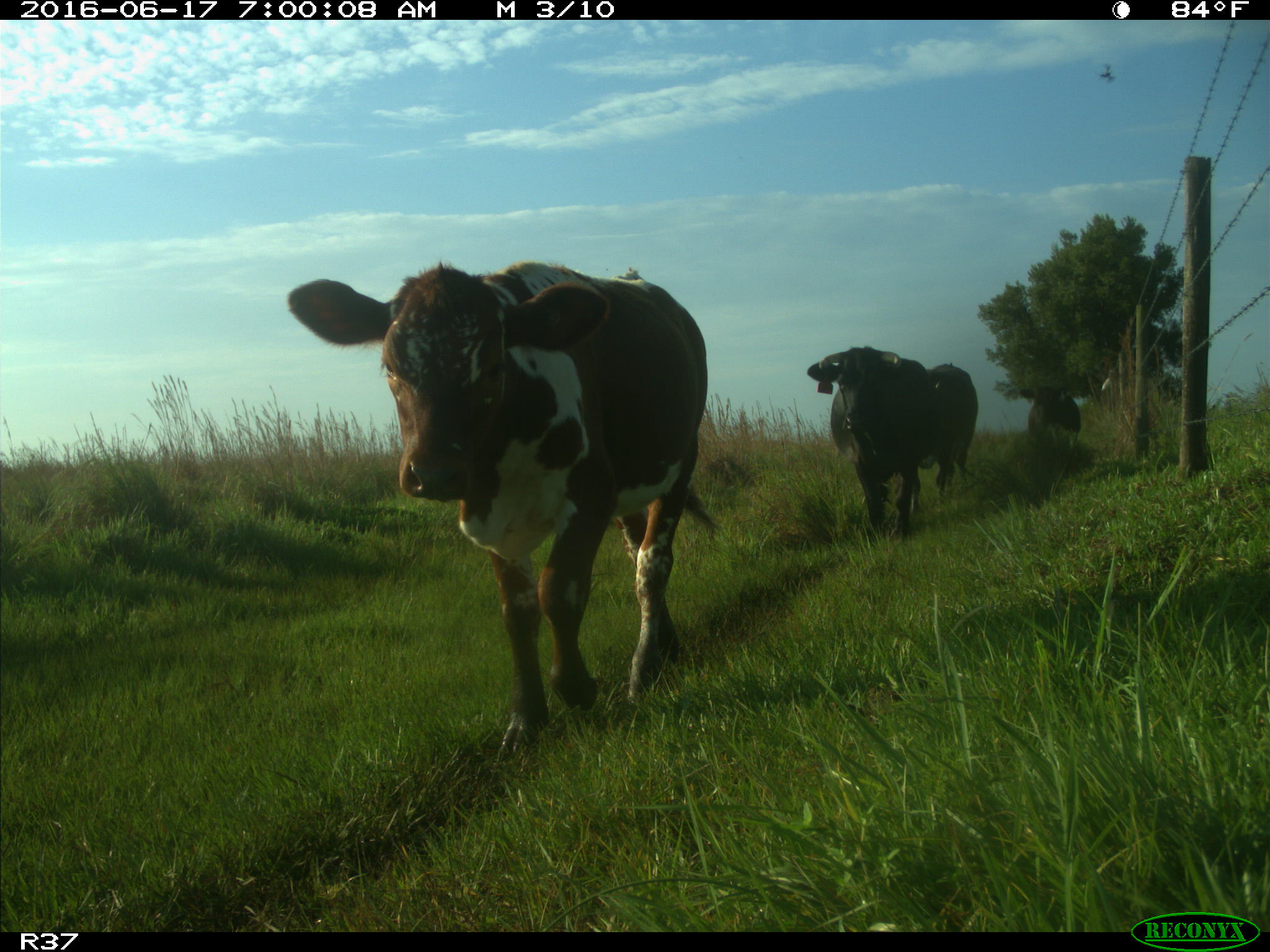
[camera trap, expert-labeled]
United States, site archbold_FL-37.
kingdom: Animalia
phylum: Chordata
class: Mammalia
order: Artiodactyla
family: Bovidae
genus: Bos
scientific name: Bos taurus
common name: domestic cow